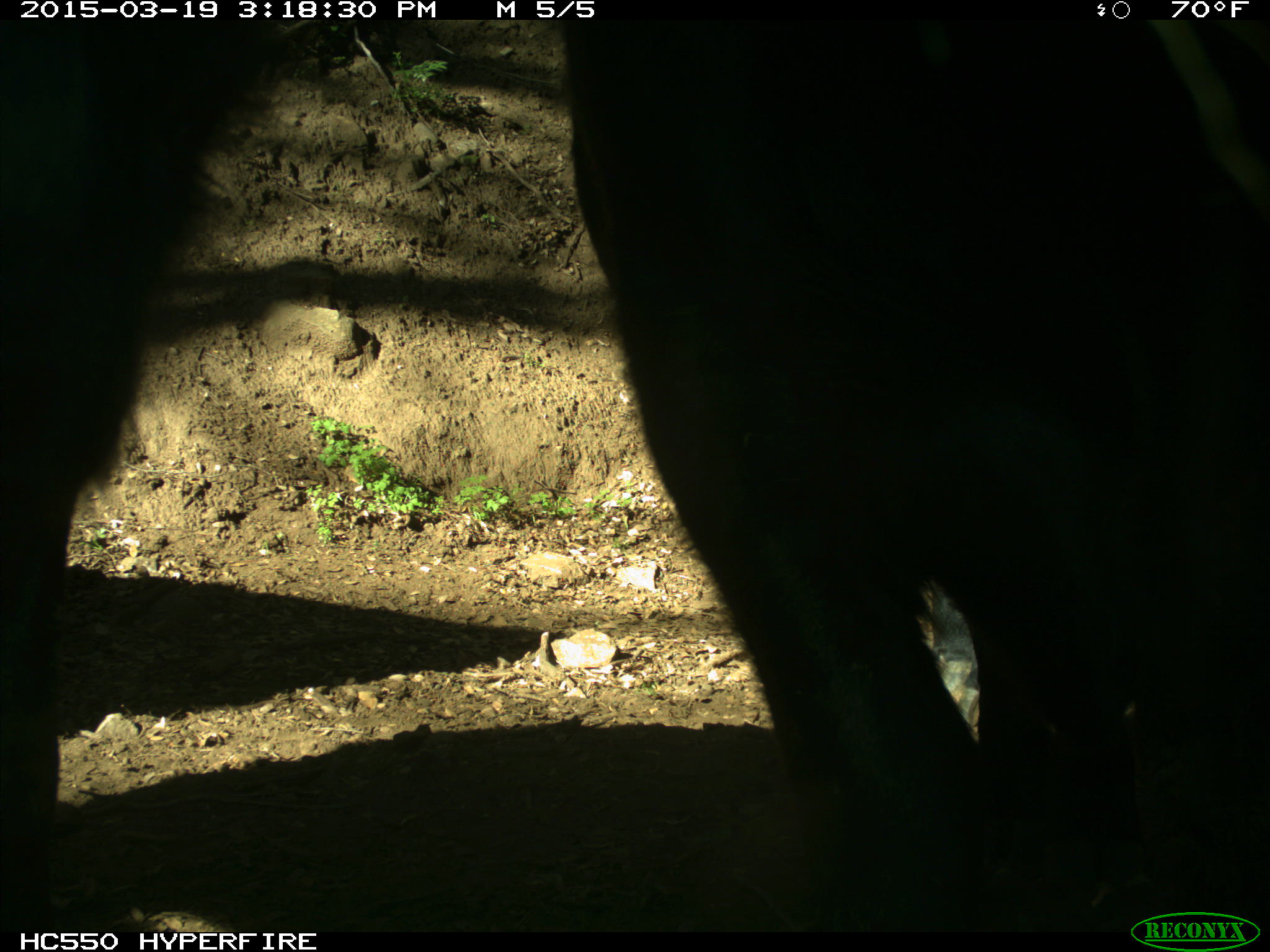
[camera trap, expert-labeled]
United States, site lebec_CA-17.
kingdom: Animalia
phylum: Chordata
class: Mammalia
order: Artiodactyla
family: Bovidae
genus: Bos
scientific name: Bos taurus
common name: domestic cow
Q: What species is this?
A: Bos taurus (domestic cow).